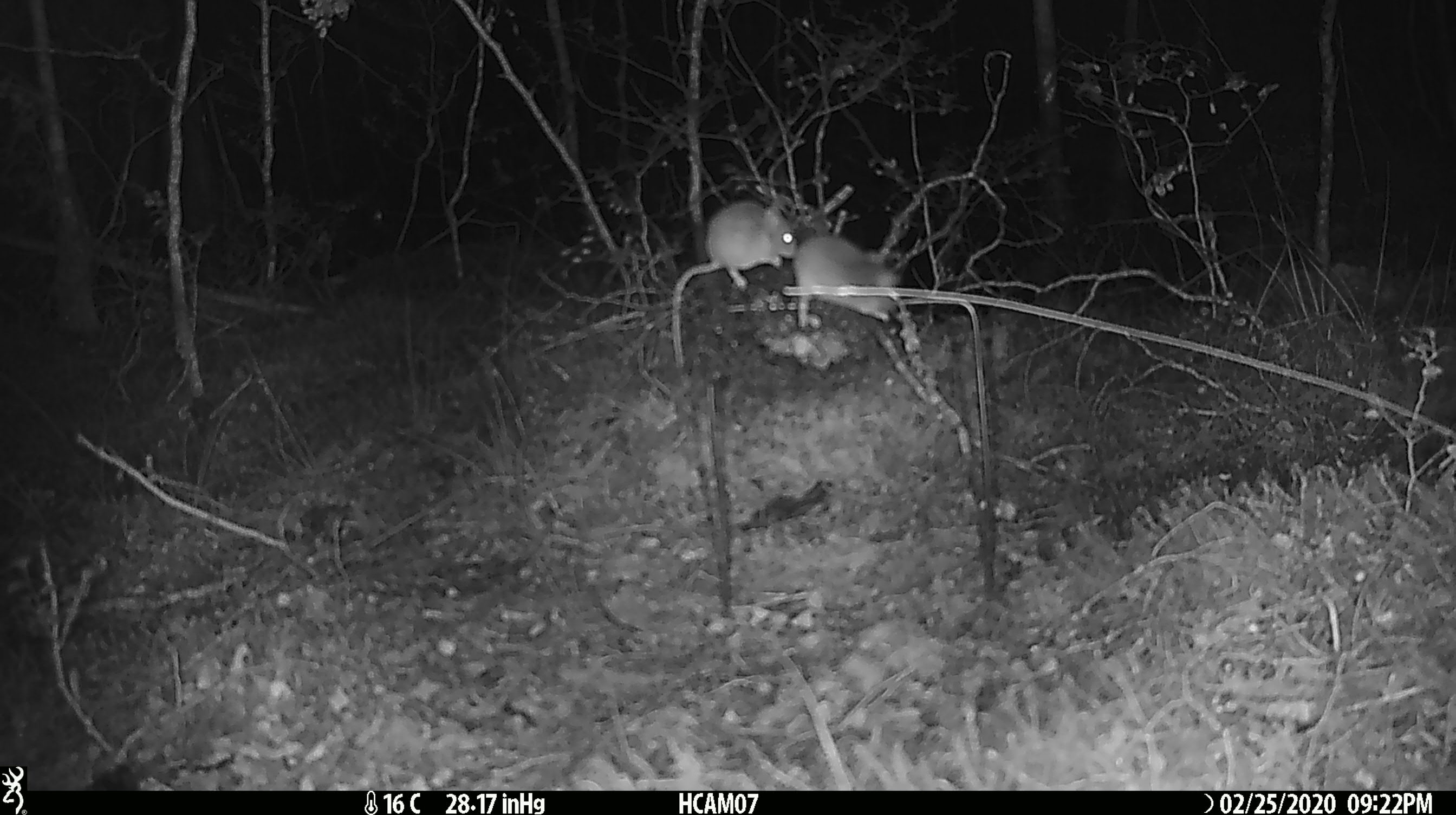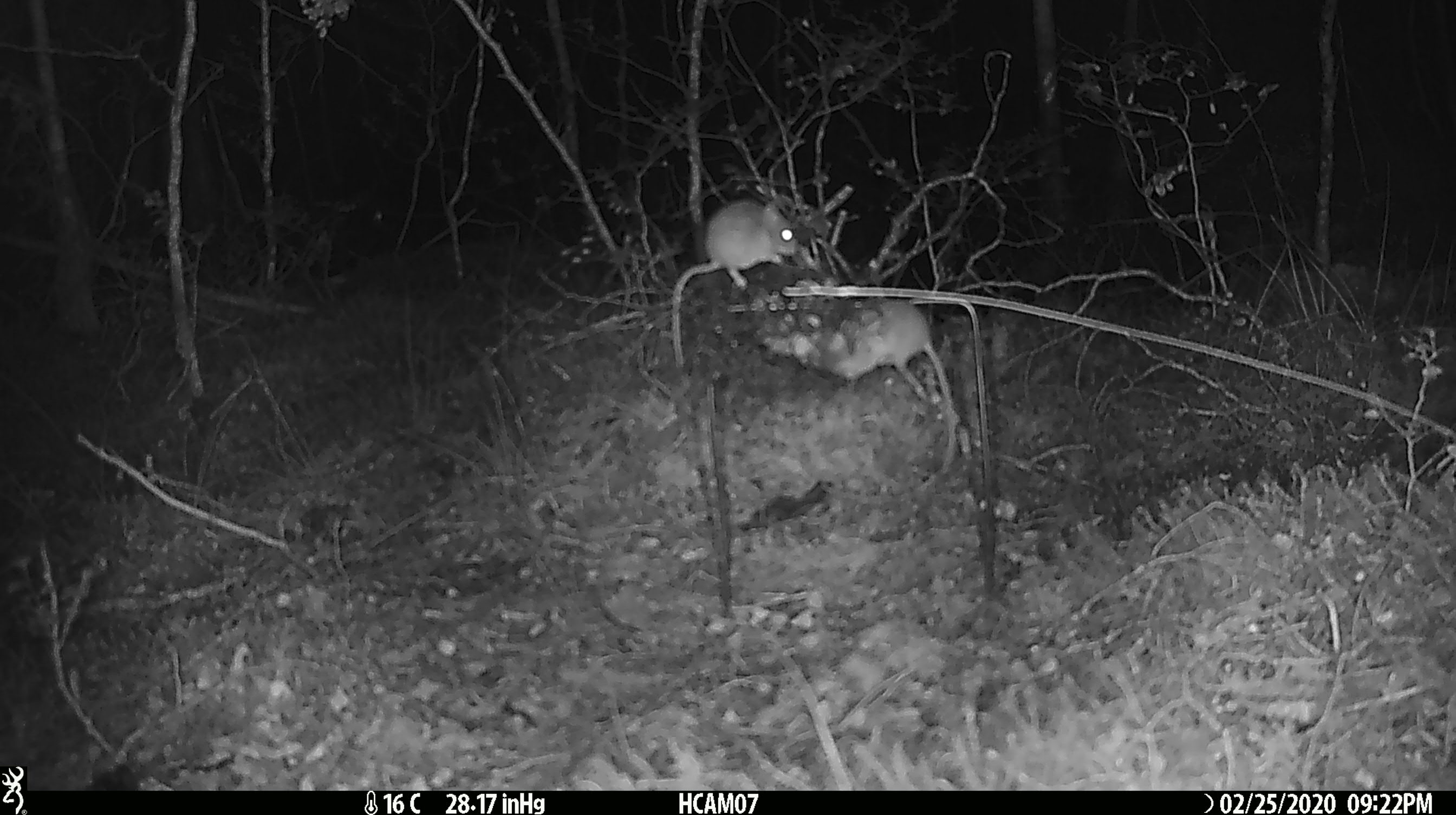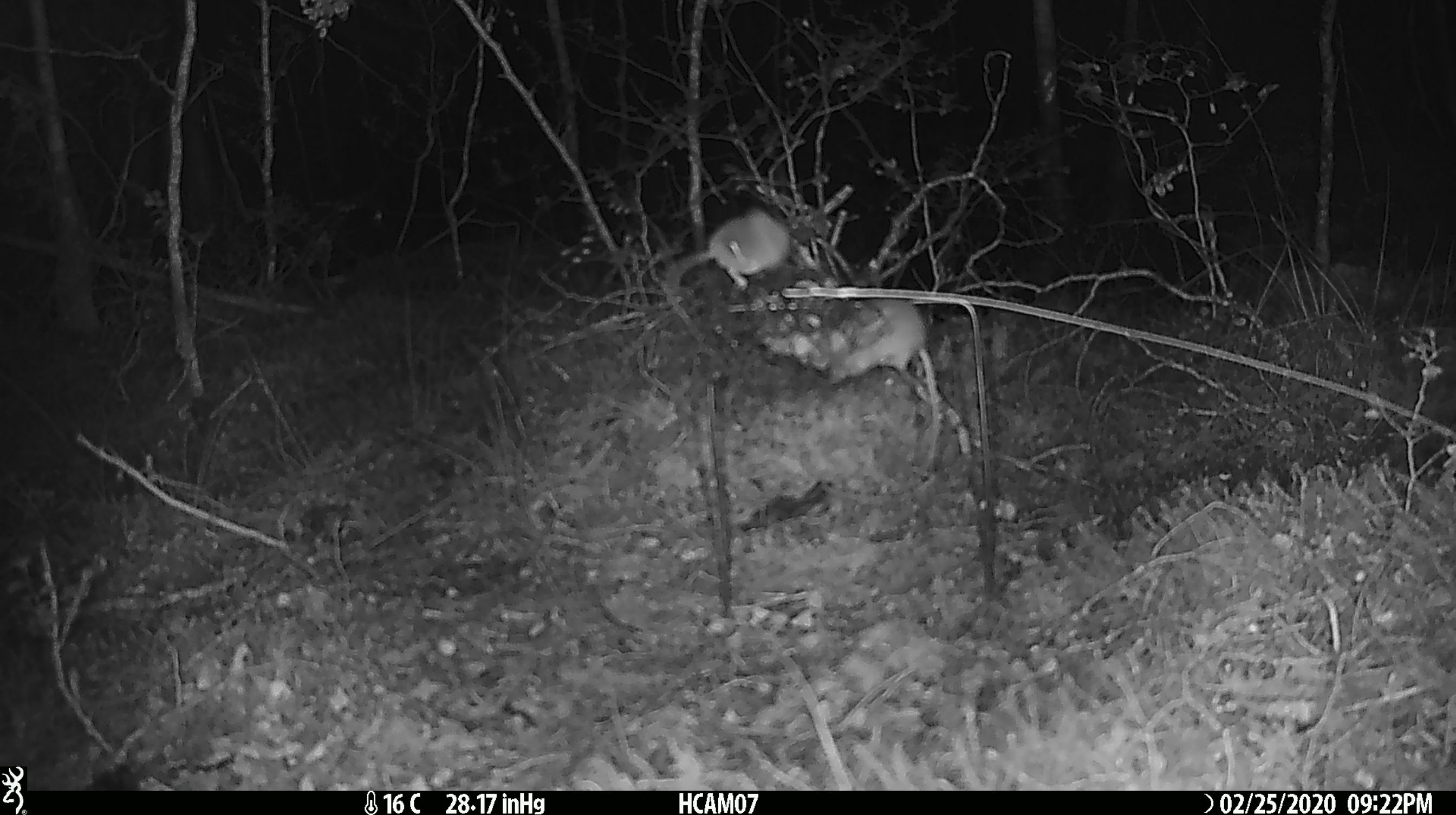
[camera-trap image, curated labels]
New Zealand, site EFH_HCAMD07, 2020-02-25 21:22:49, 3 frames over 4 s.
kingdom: Animalia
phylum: Chordata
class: Mammalia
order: Rodentia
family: Muridae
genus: Mus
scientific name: Mus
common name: mouse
Mouse (Mus).